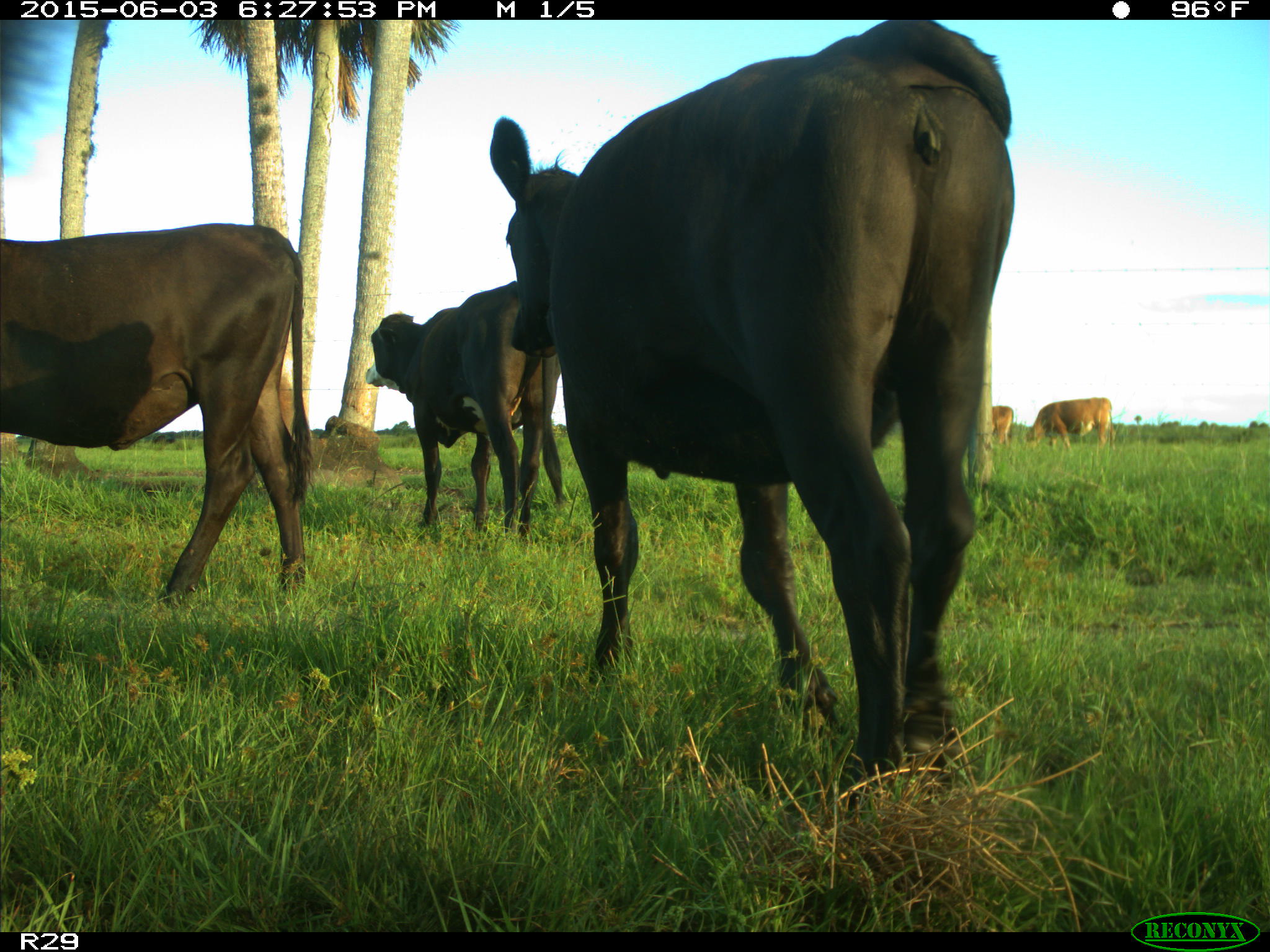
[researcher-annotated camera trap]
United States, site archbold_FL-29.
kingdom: Animalia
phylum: Chordata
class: Mammalia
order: Artiodactyla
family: Bovidae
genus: Bos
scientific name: Bos taurus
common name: domestic cow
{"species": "Bos taurus (domestic cow)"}